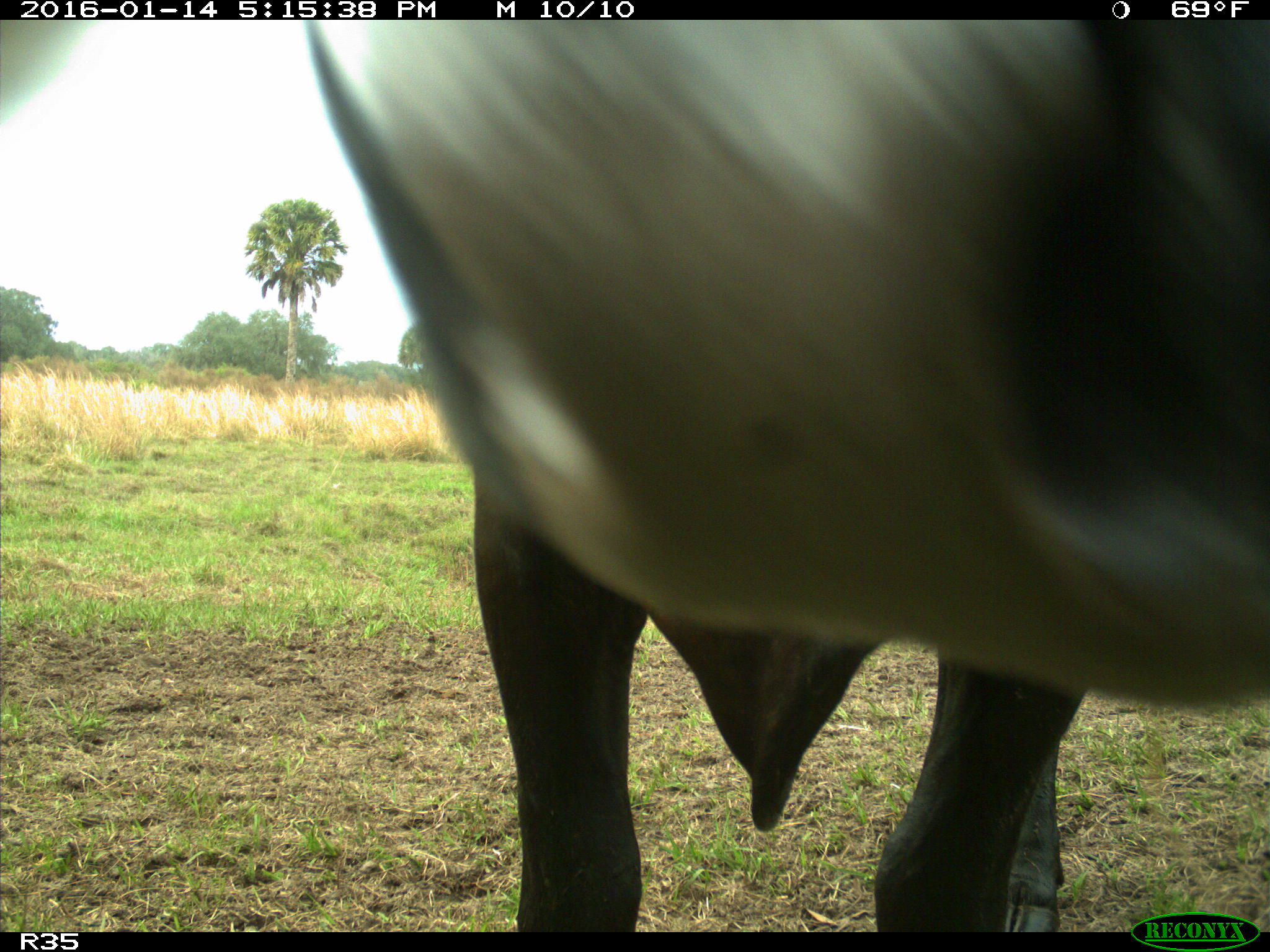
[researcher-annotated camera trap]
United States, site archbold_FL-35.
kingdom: Animalia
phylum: Chordata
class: Mammalia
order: Artiodactyla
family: Bovidae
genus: Bos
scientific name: Bos taurus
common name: domestic cow